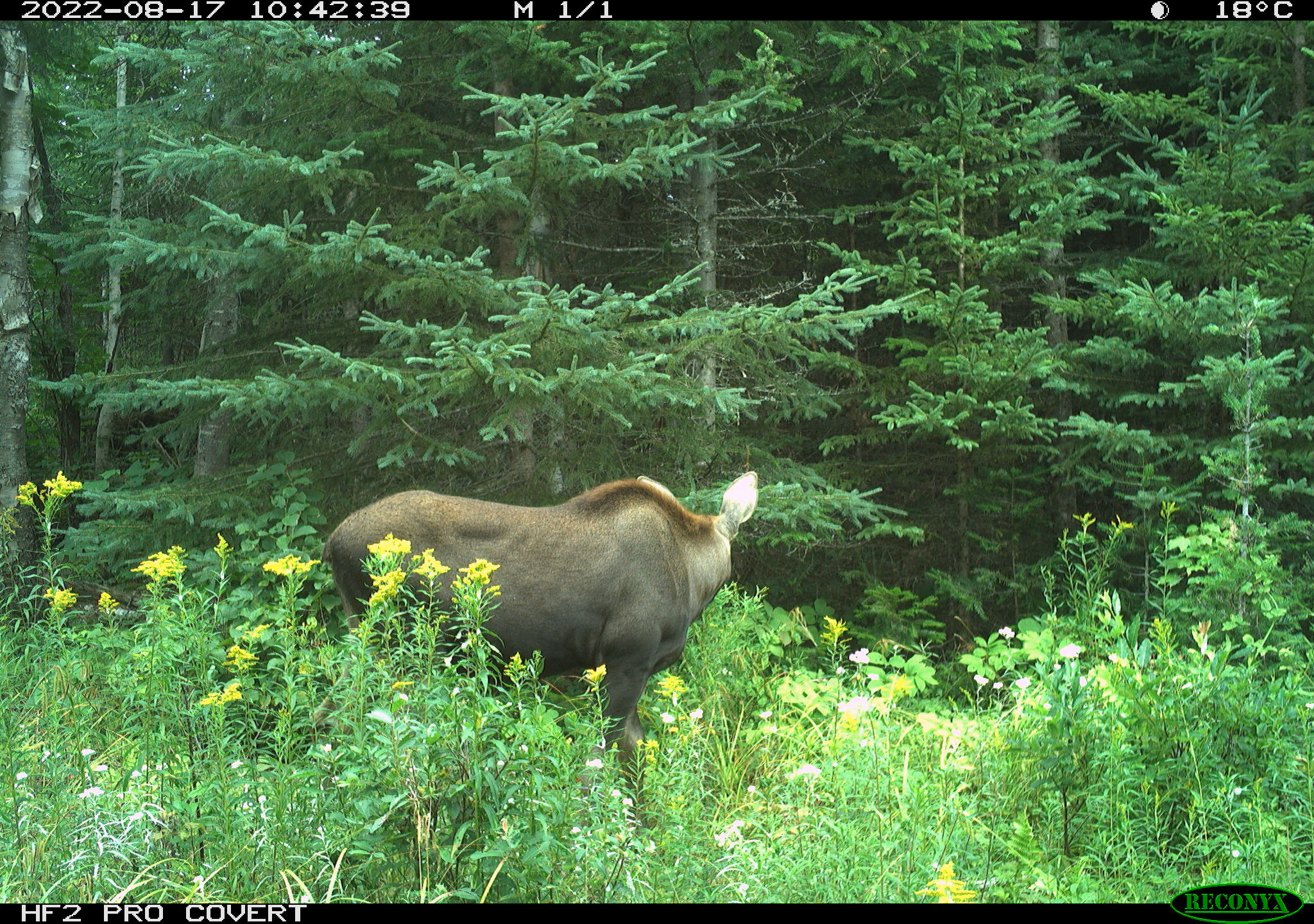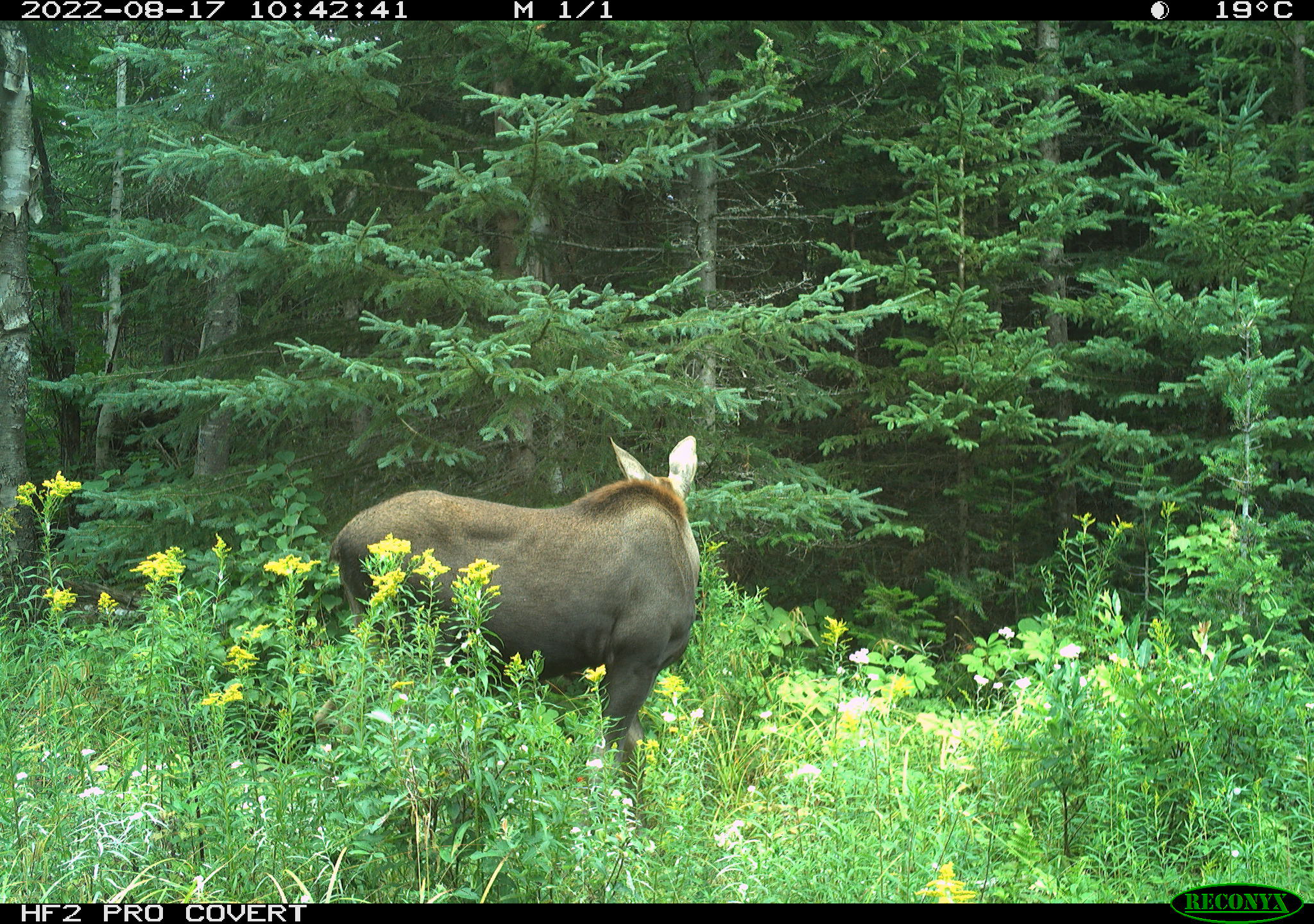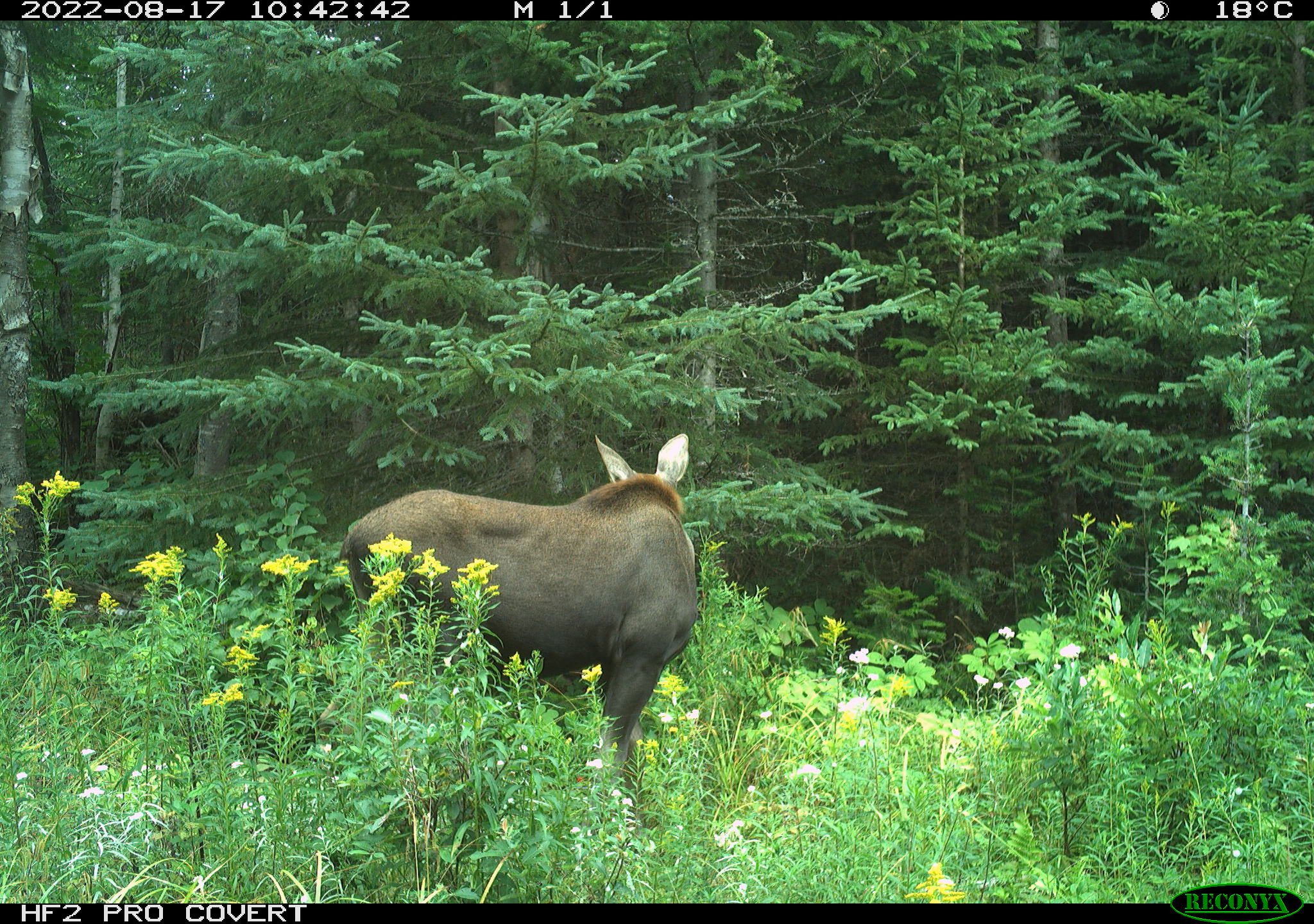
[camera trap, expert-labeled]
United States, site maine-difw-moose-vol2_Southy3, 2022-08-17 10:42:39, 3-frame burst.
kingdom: Animalia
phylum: Chordata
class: Mammalia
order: Artiodactyla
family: Cervidae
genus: Alces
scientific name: Alces alces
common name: moose